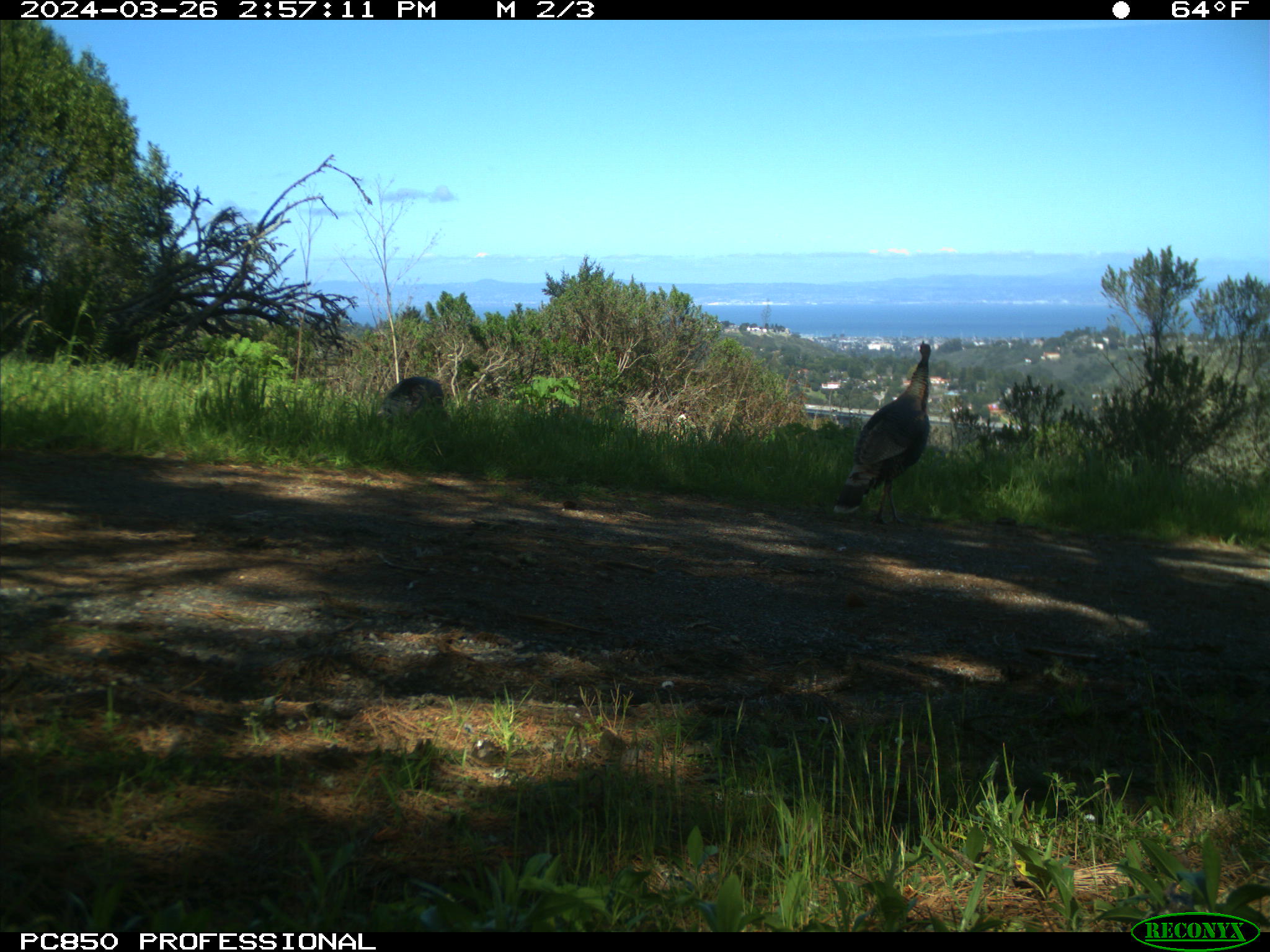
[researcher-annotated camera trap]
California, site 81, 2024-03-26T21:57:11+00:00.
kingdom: Animalia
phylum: Chordata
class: Aves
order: Galliformes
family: Phasianidae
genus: Meleagris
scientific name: Meleagris gallopavo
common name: turkey